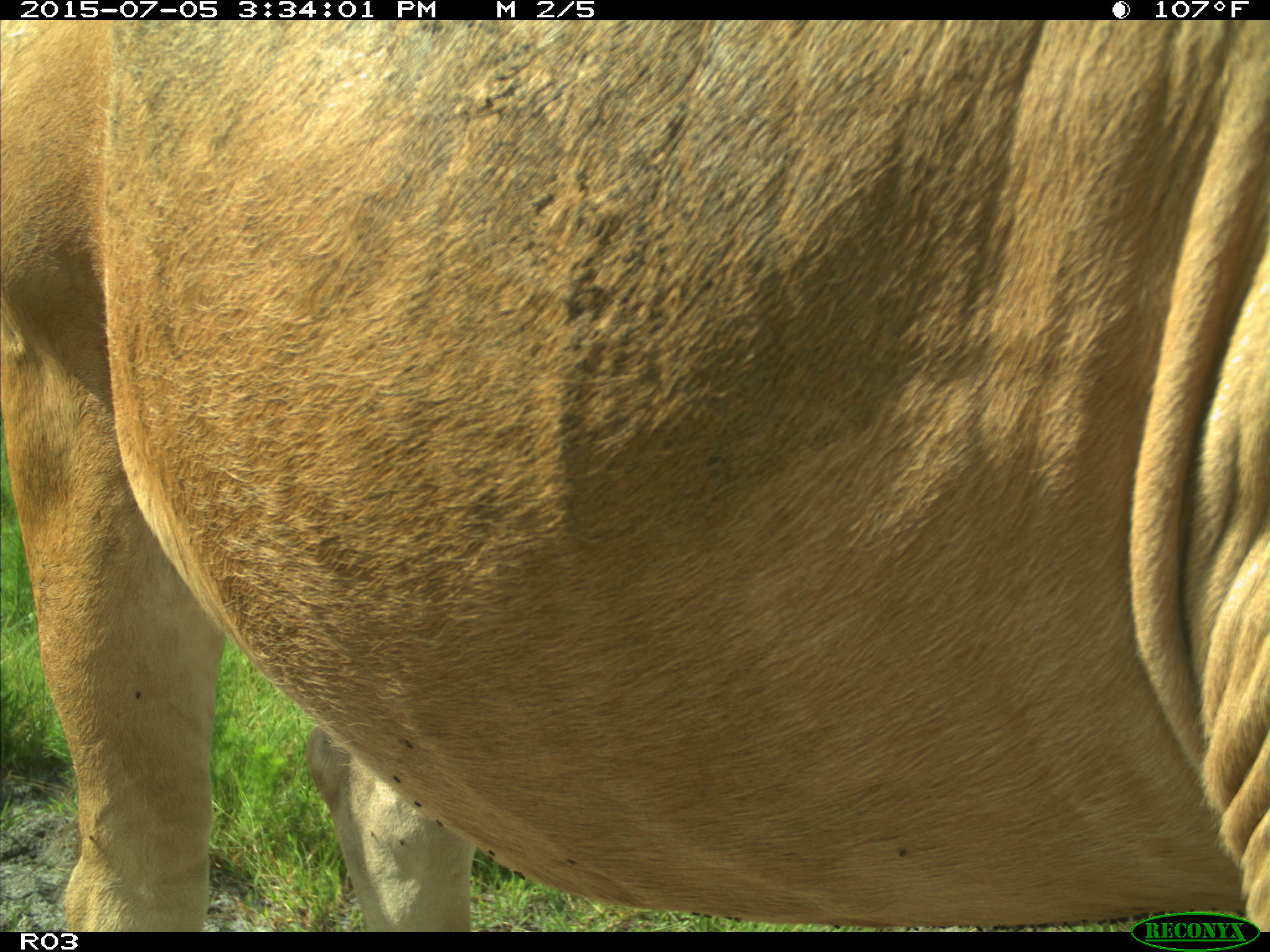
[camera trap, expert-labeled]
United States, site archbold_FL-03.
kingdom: Animalia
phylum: Chordata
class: Mammalia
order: Artiodactyla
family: Bovidae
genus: Bos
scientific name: Bos taurus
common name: domestic cow